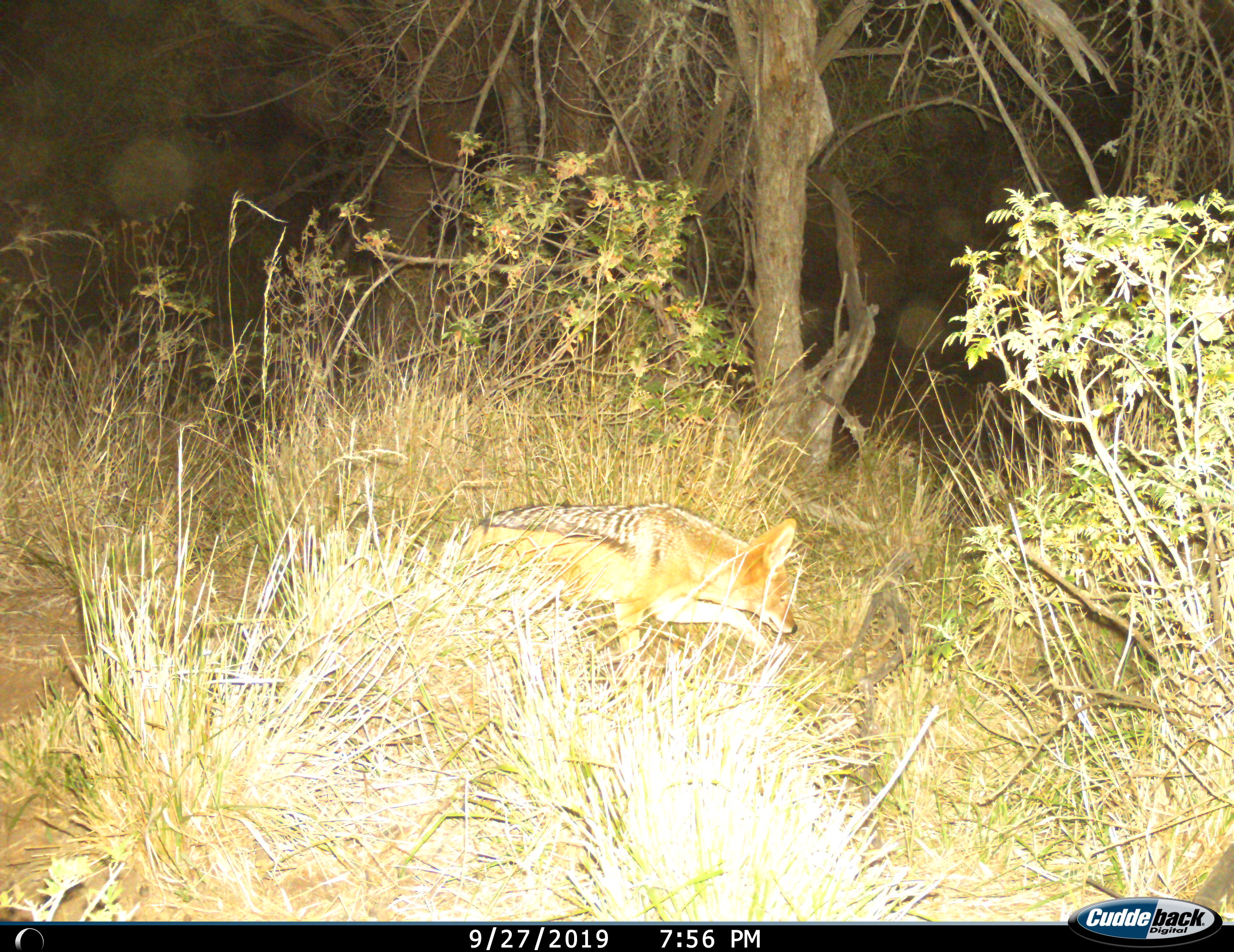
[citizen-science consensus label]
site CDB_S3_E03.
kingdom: Animalia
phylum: Chordata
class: Mammalia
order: Carnivora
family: Canidae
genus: Lupulella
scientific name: Lupulella mesomelas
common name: black-backed jackal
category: jackalblackbacked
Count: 1.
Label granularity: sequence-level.